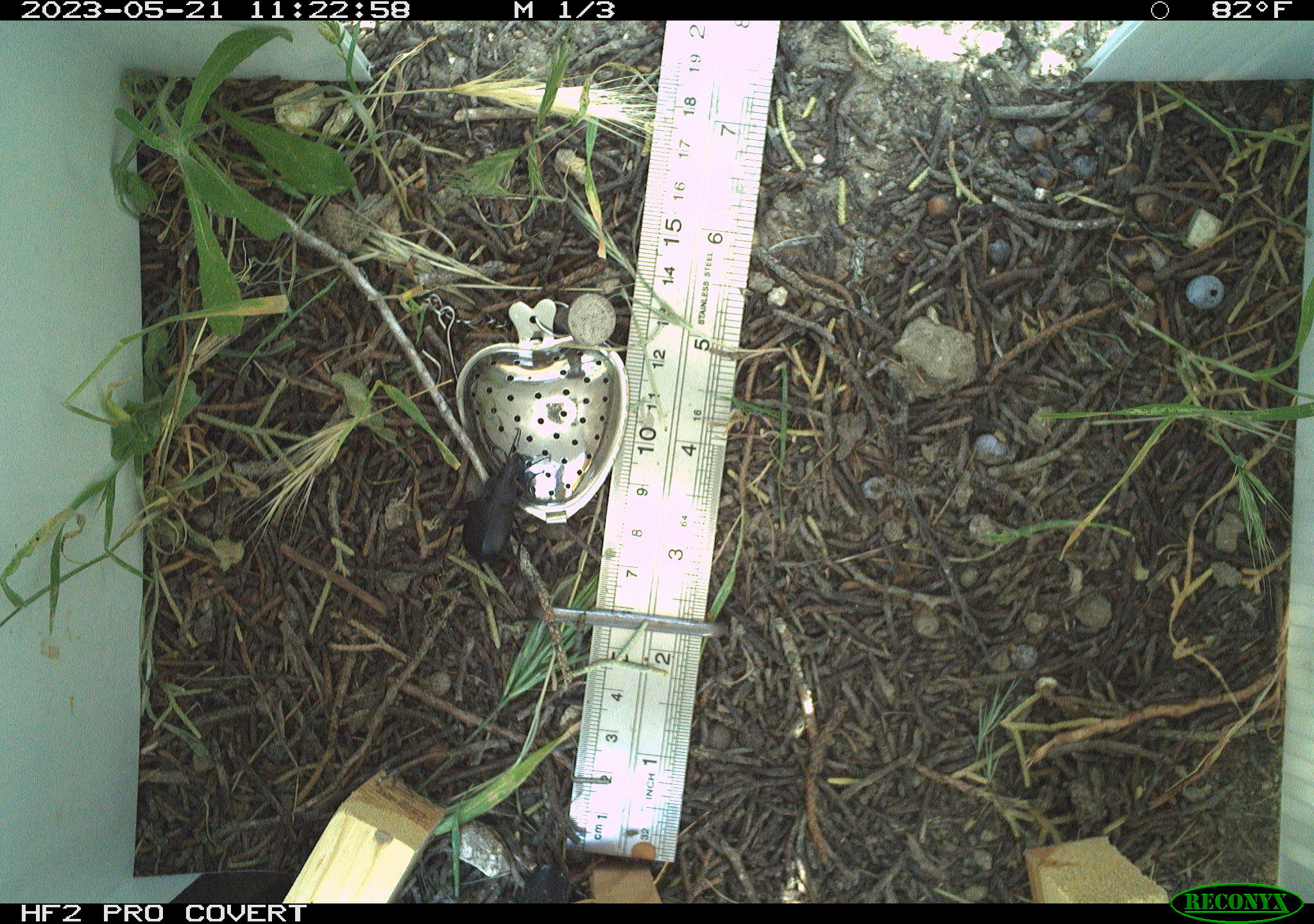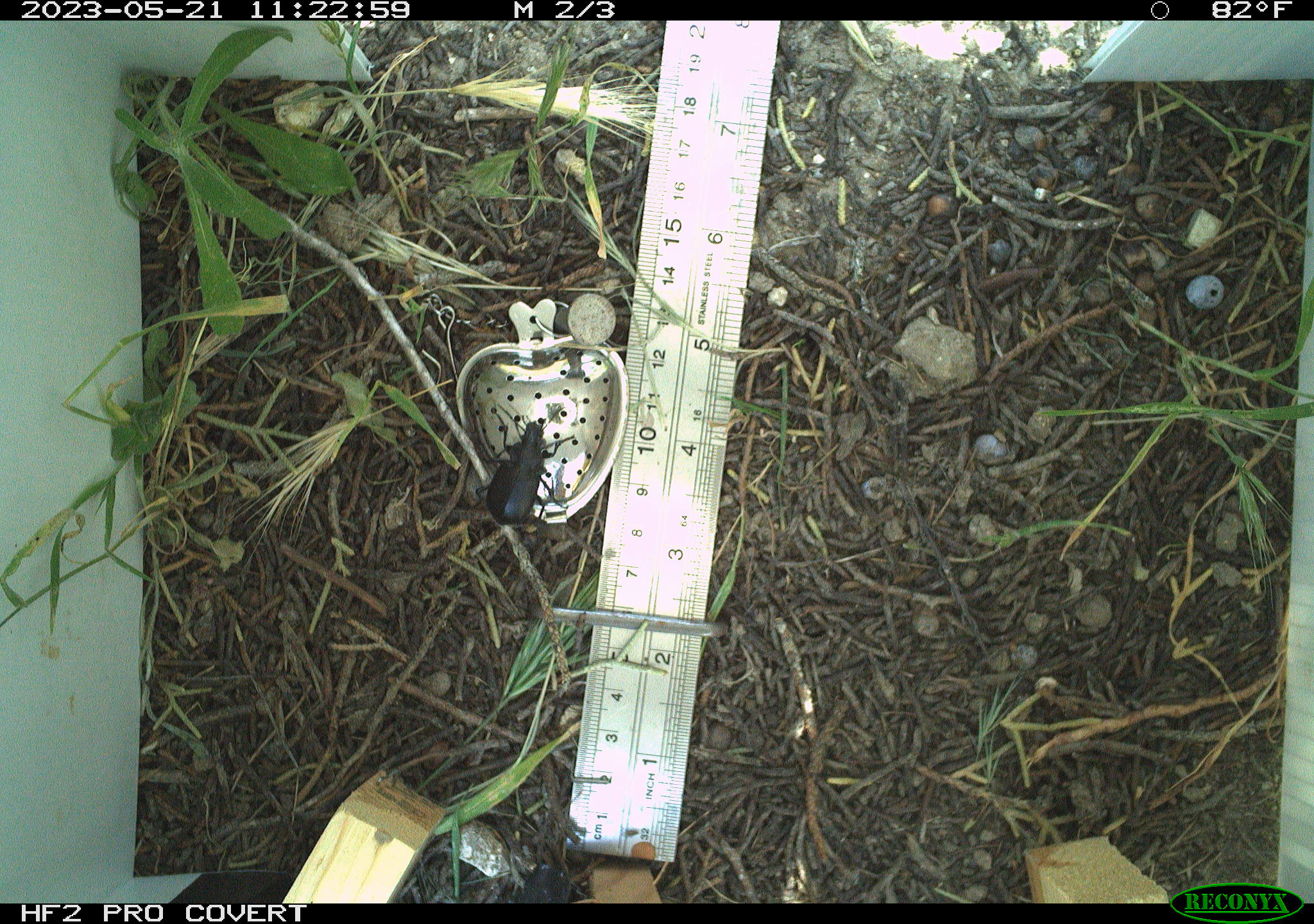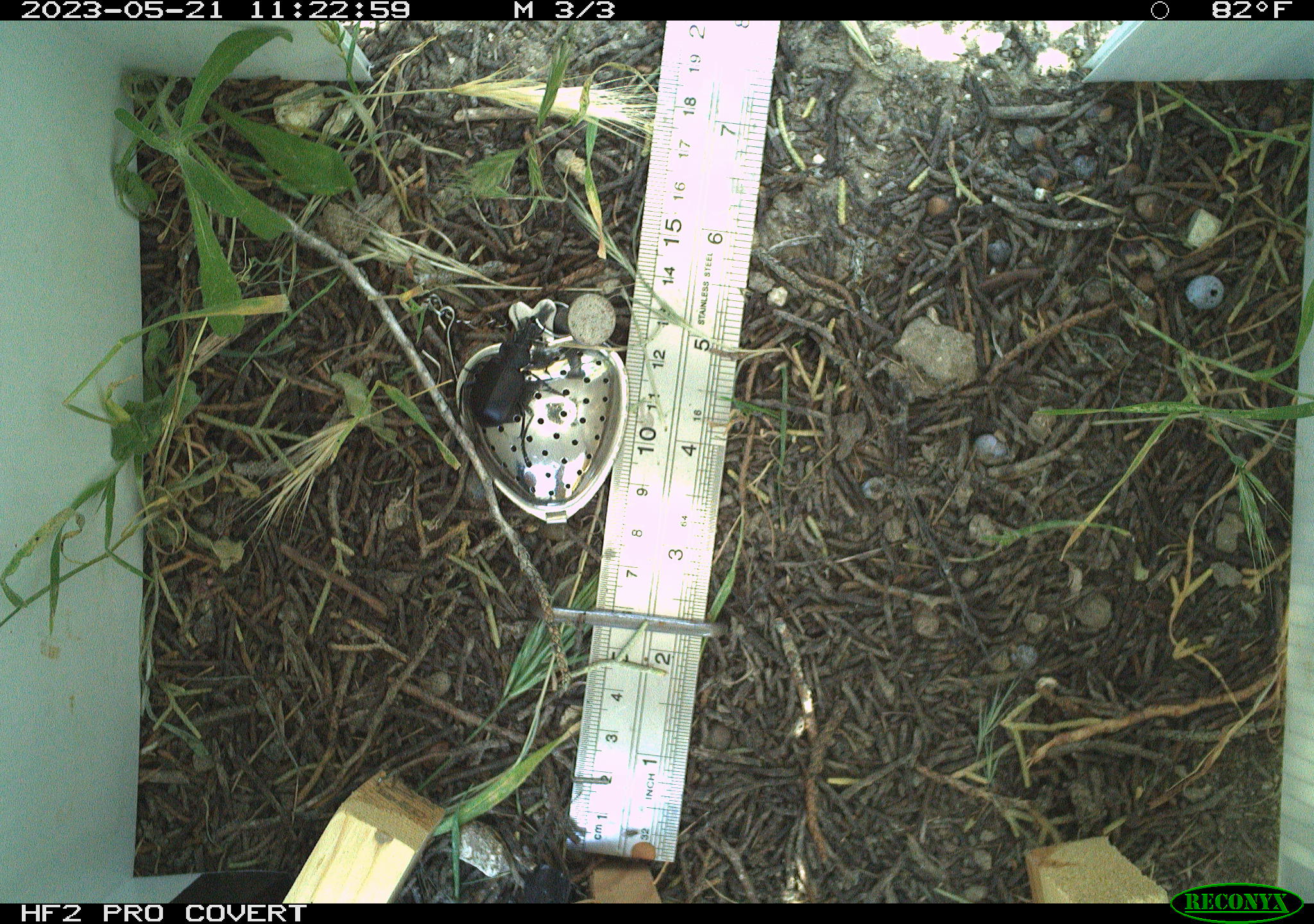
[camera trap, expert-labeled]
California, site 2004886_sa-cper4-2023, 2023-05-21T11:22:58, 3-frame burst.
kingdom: Animalia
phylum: Arthropoda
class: Insecta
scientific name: Insecta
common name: insect